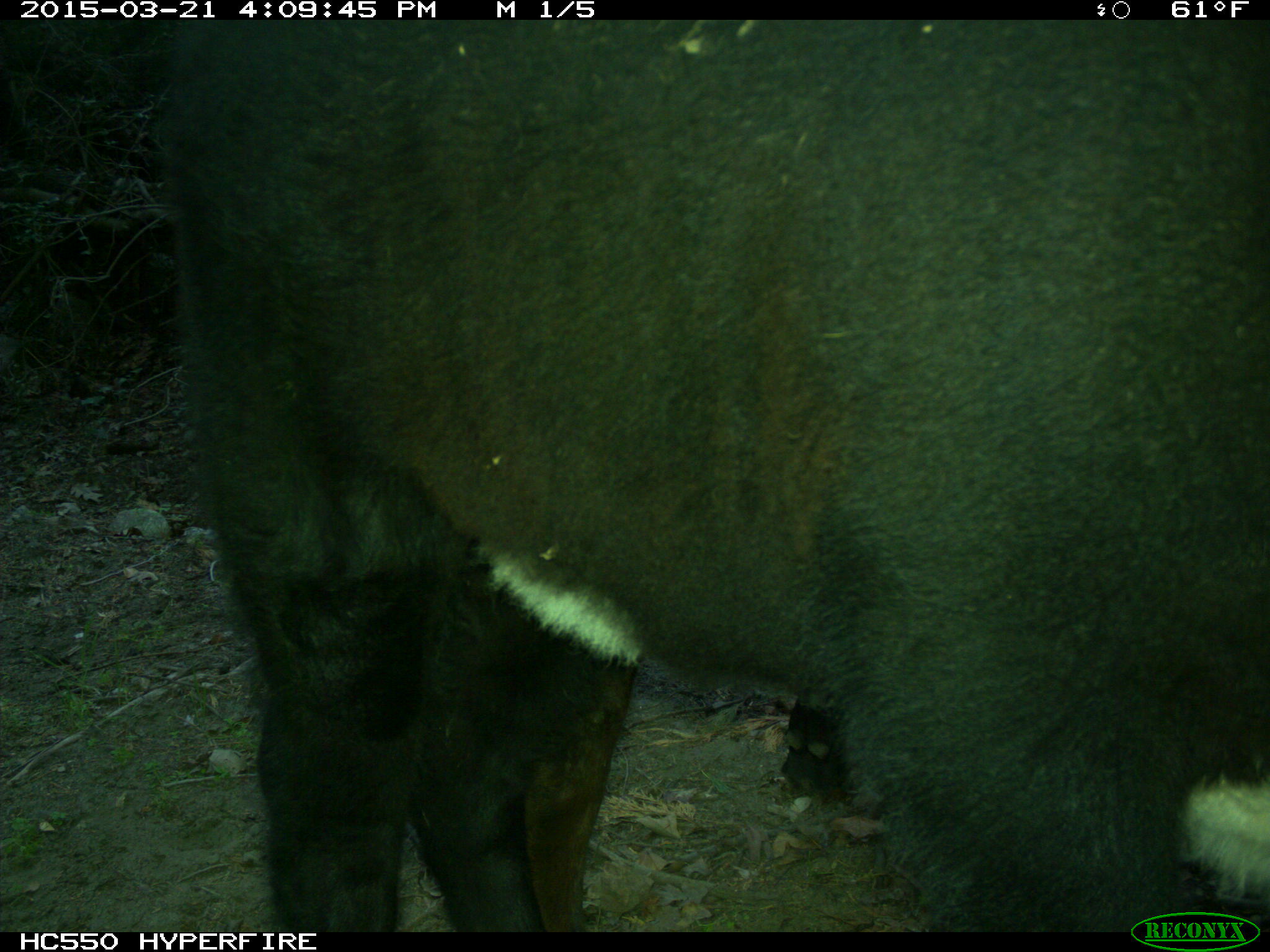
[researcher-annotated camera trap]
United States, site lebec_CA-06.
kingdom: Animalia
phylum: Chordata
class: Mammalia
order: Artiodactyla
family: Bovidae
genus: Bos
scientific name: Bos taurus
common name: domestic cow